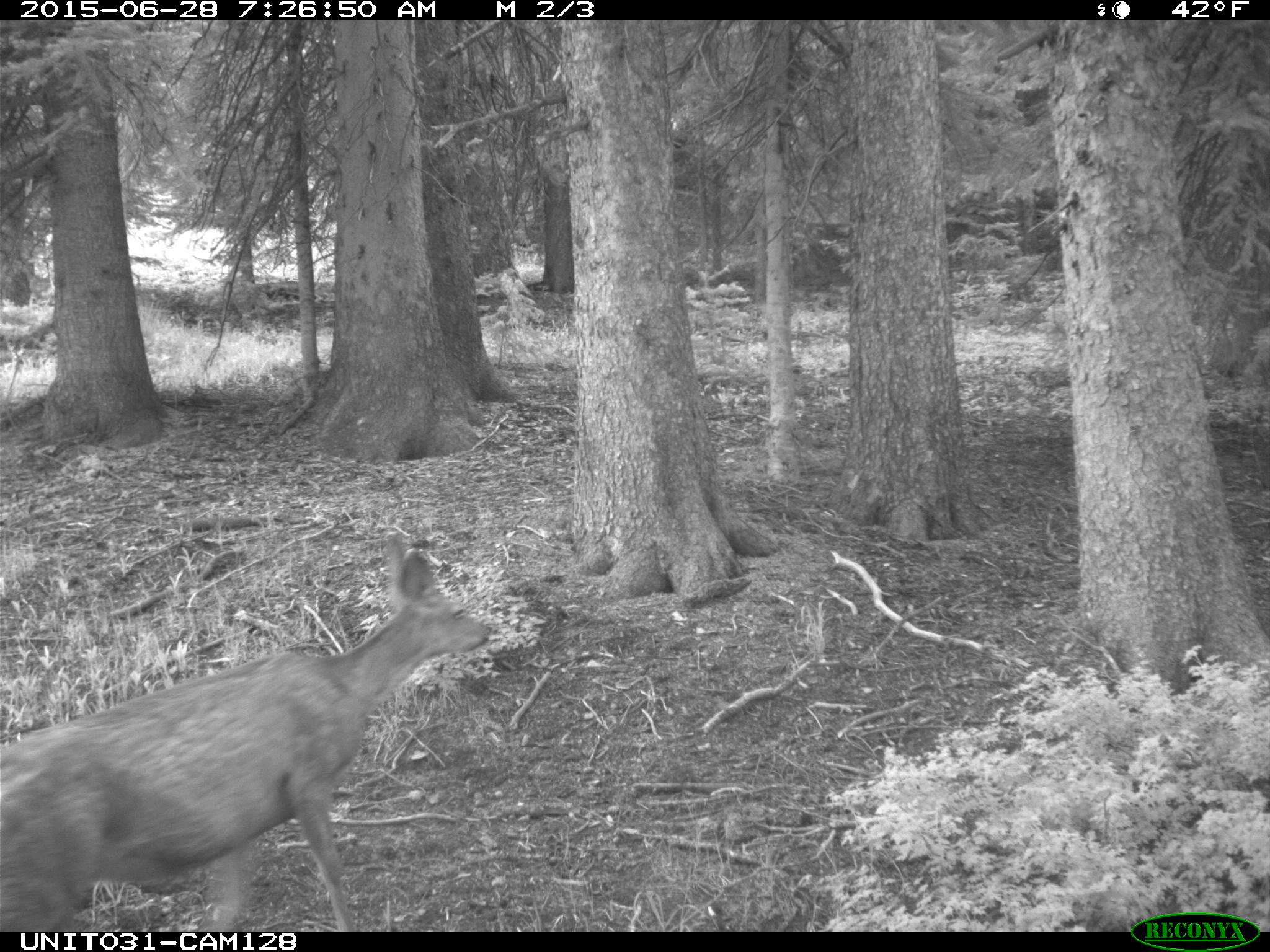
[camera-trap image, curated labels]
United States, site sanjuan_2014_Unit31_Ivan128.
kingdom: Animalia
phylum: Chordata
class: Mammalia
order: Artiodactyla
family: Cervidae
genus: Odocoileus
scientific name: Odocoileus hemionus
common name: mule deer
Odocoileus hemionus (mule deer).